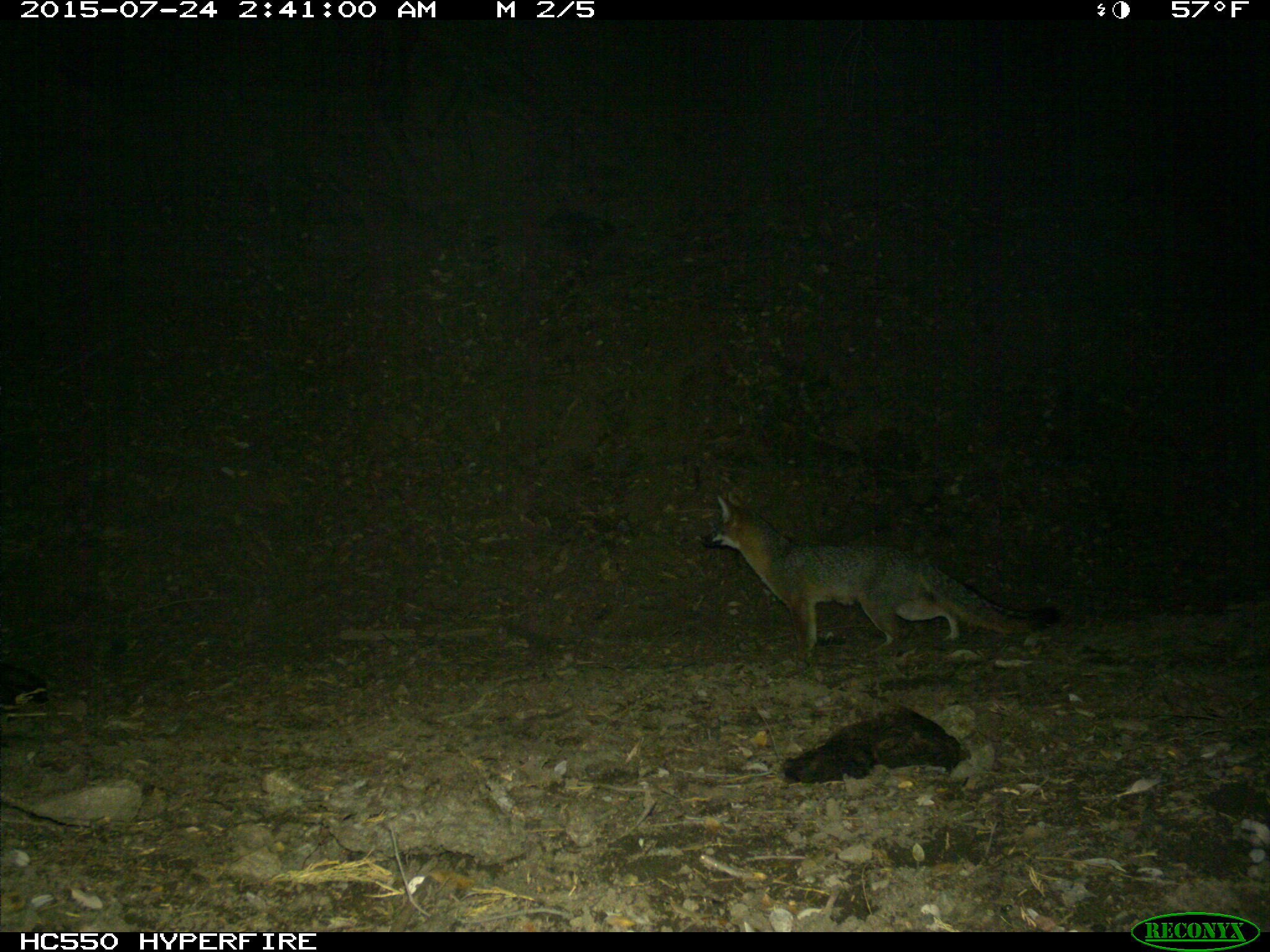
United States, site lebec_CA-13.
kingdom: Animalia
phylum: Chordata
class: Mammalia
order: Carnivora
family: Canidae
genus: Urocyon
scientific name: Urocyon cinereoargenteus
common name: gray fox